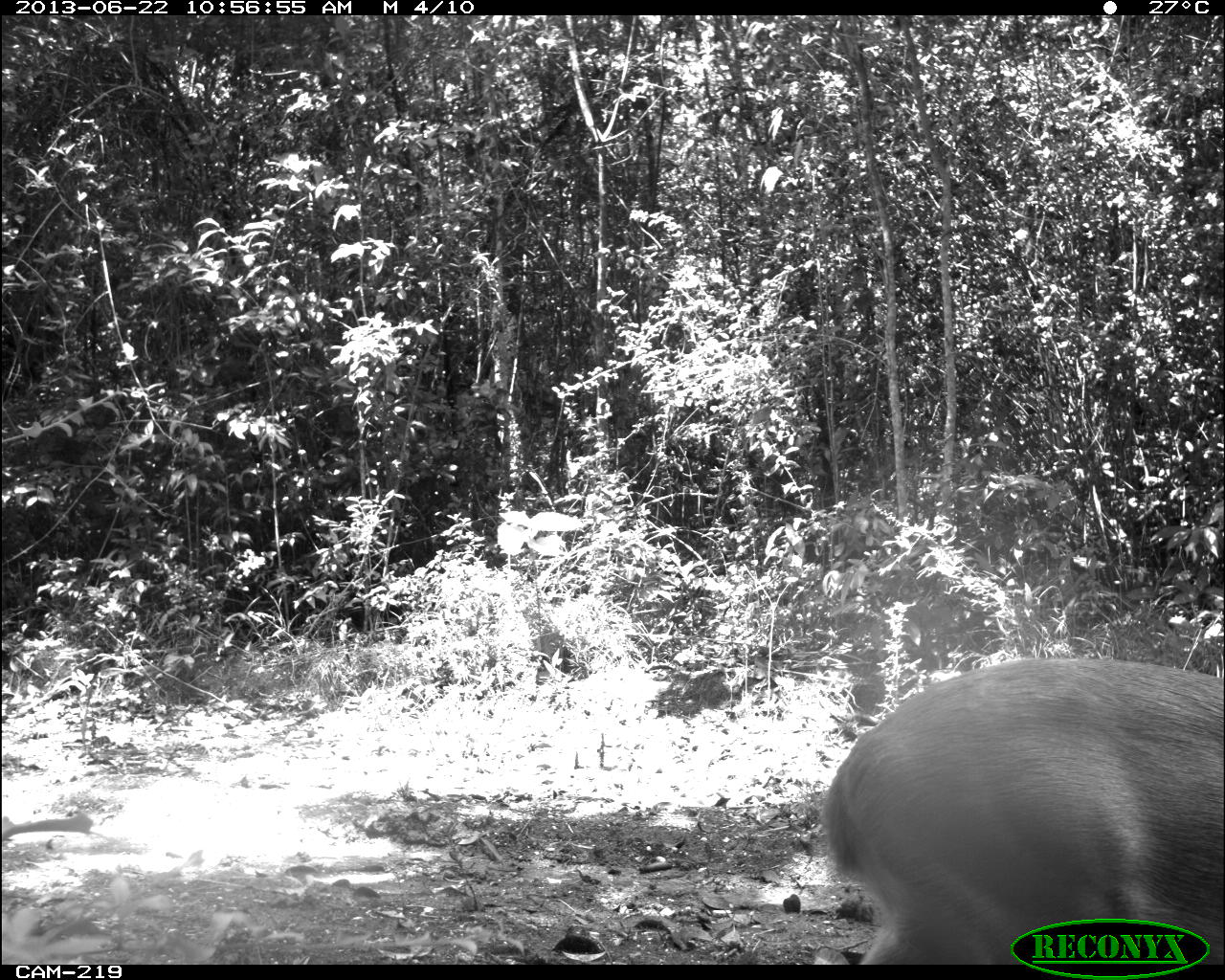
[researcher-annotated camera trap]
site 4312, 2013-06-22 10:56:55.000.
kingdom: Animalia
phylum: Chordata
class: Mammalia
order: Artiodactyla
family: Cervidae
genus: Mazama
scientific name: Mazama temama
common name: central american red brocket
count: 1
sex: female